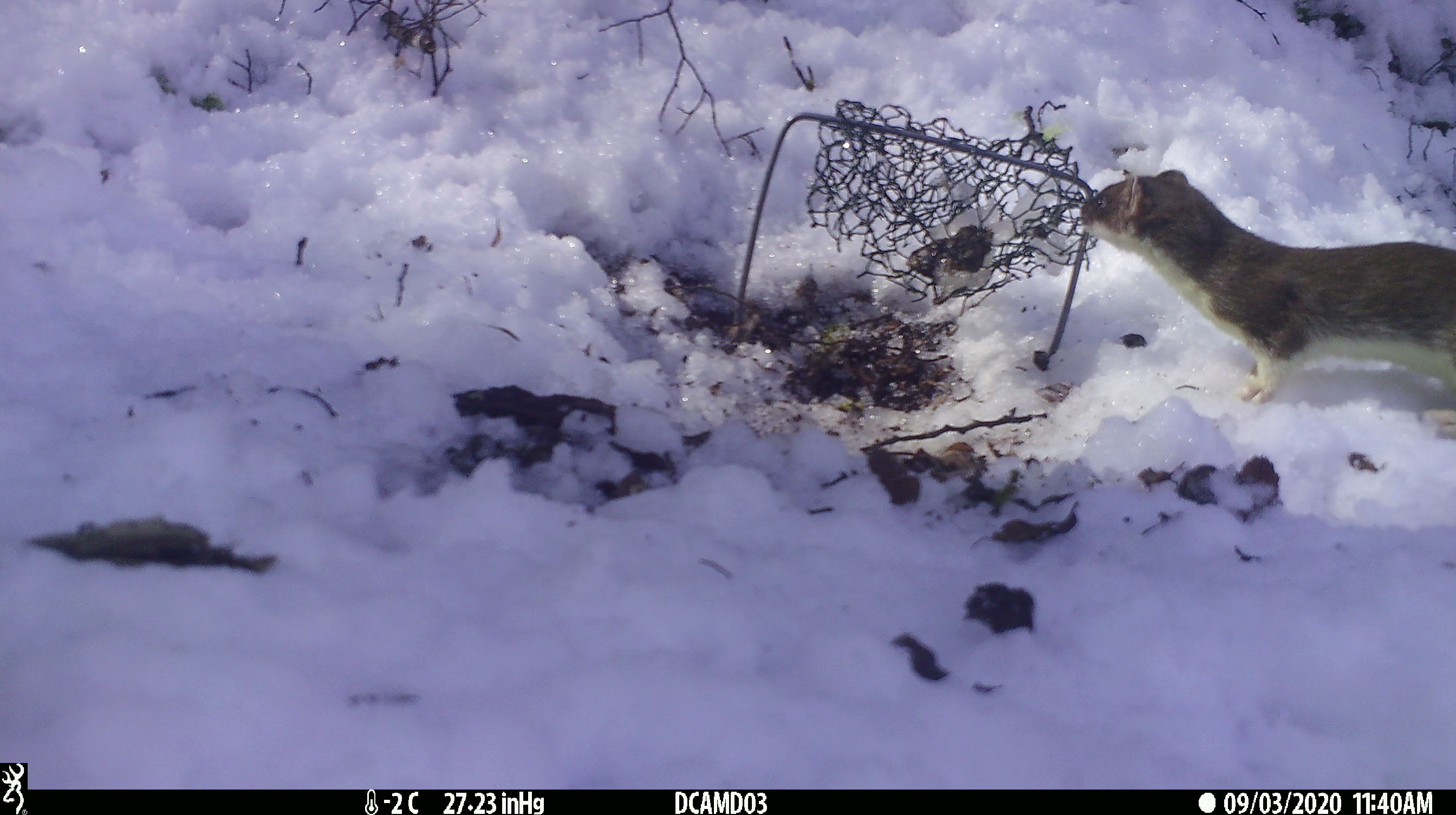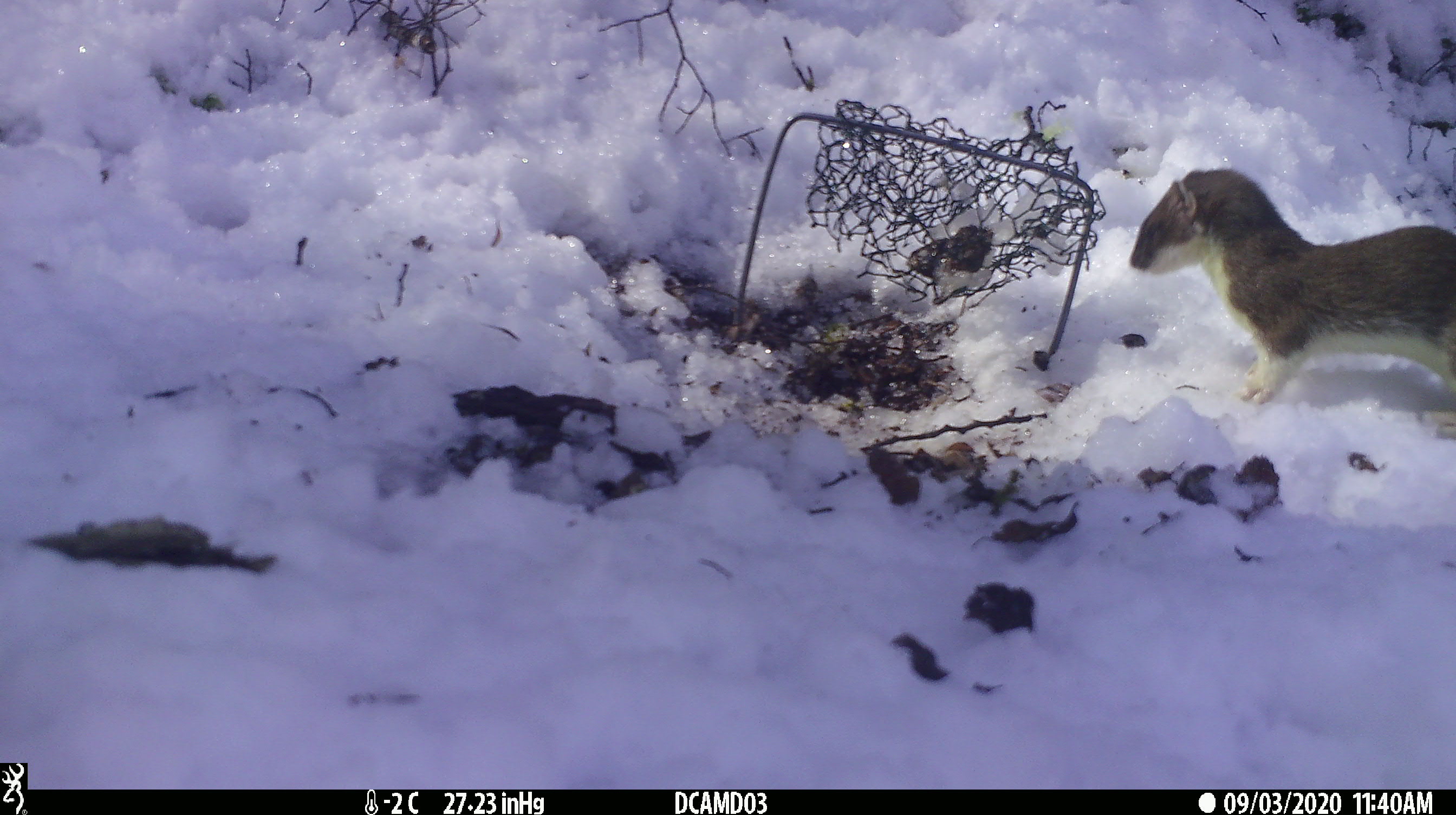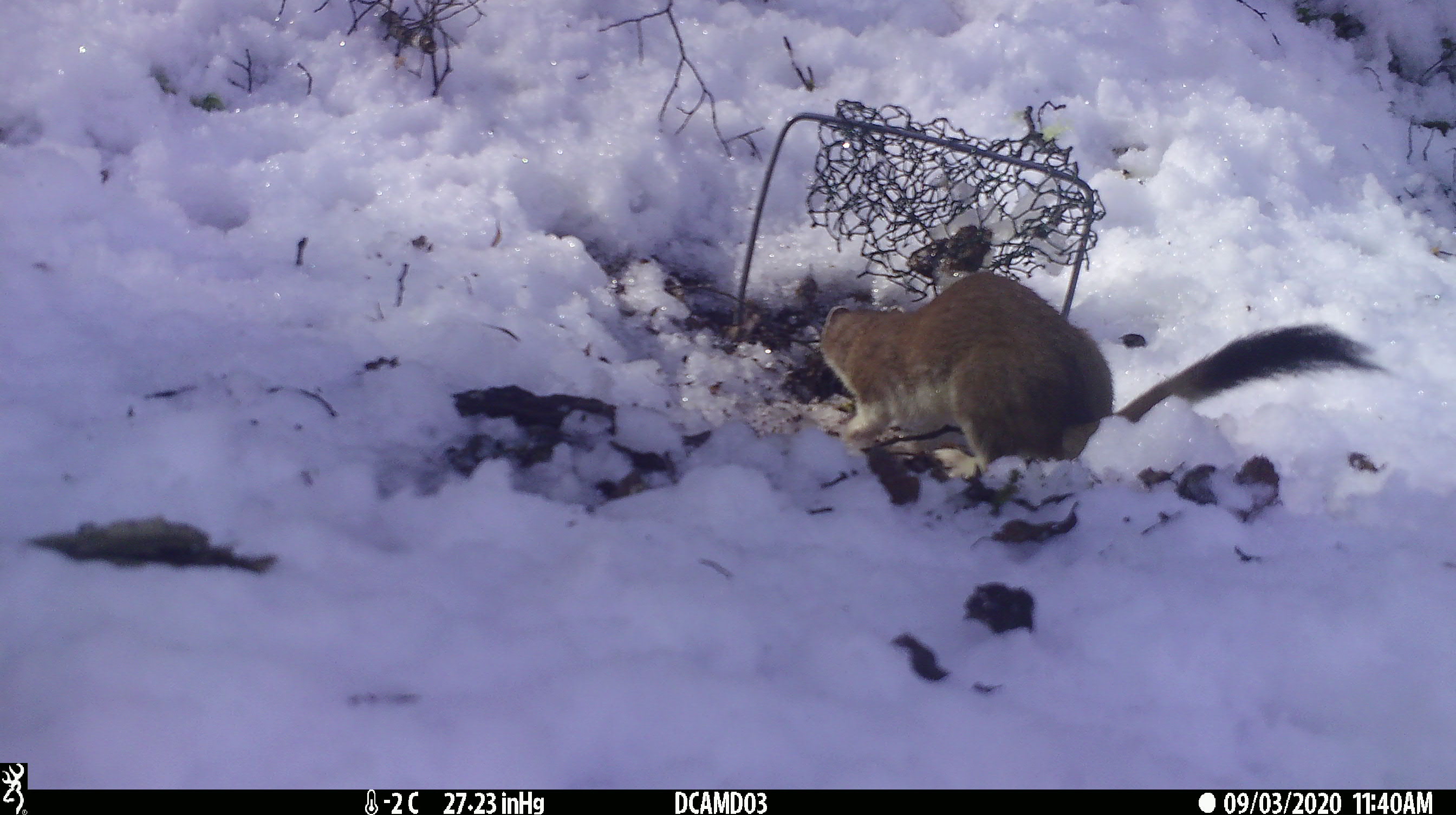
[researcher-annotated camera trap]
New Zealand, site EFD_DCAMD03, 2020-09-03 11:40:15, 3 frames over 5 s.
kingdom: Animalia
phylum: Chordata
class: Mammalia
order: Carnivora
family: Mustelidae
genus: Mustela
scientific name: Mustela erminea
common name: stoat